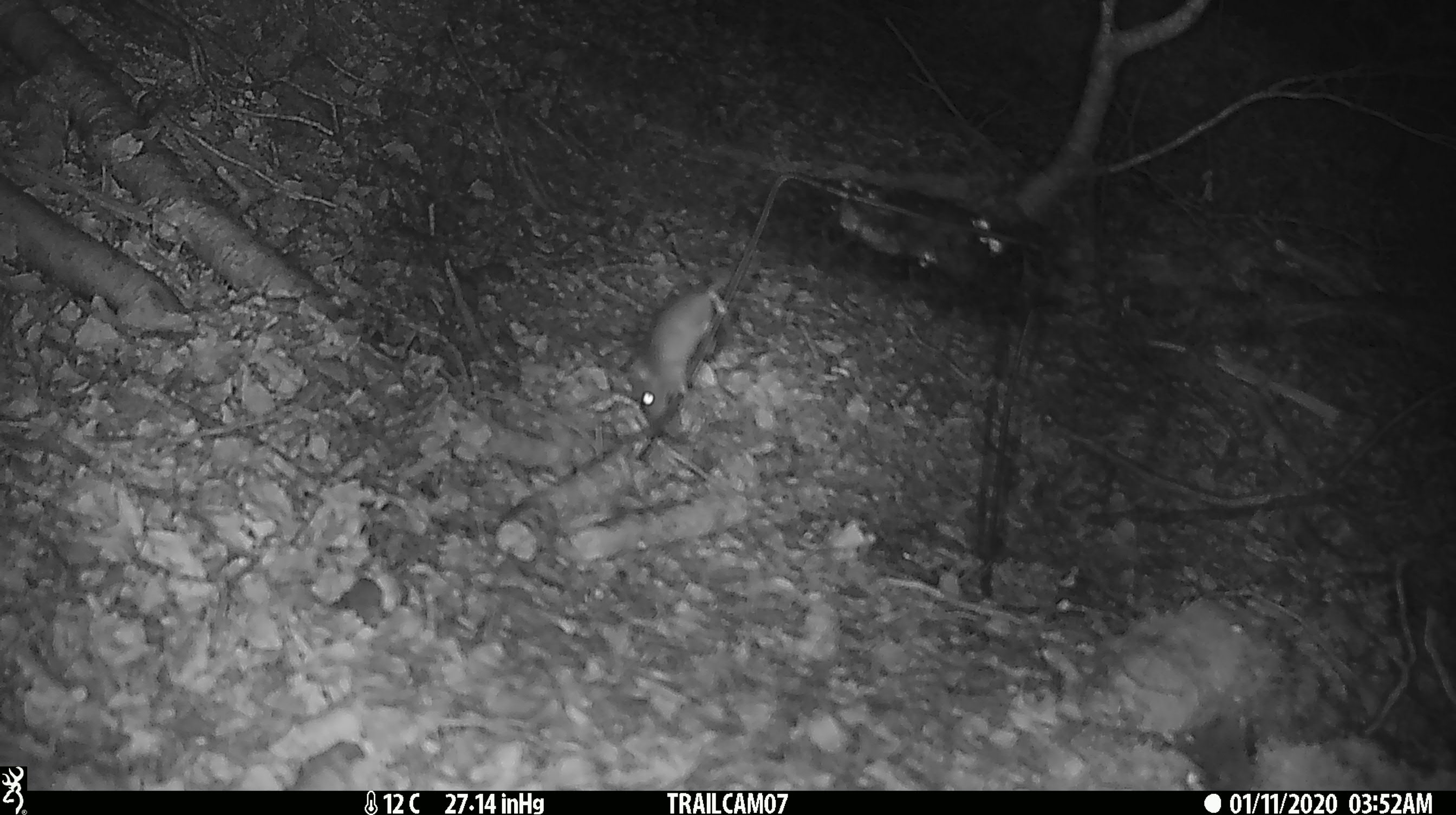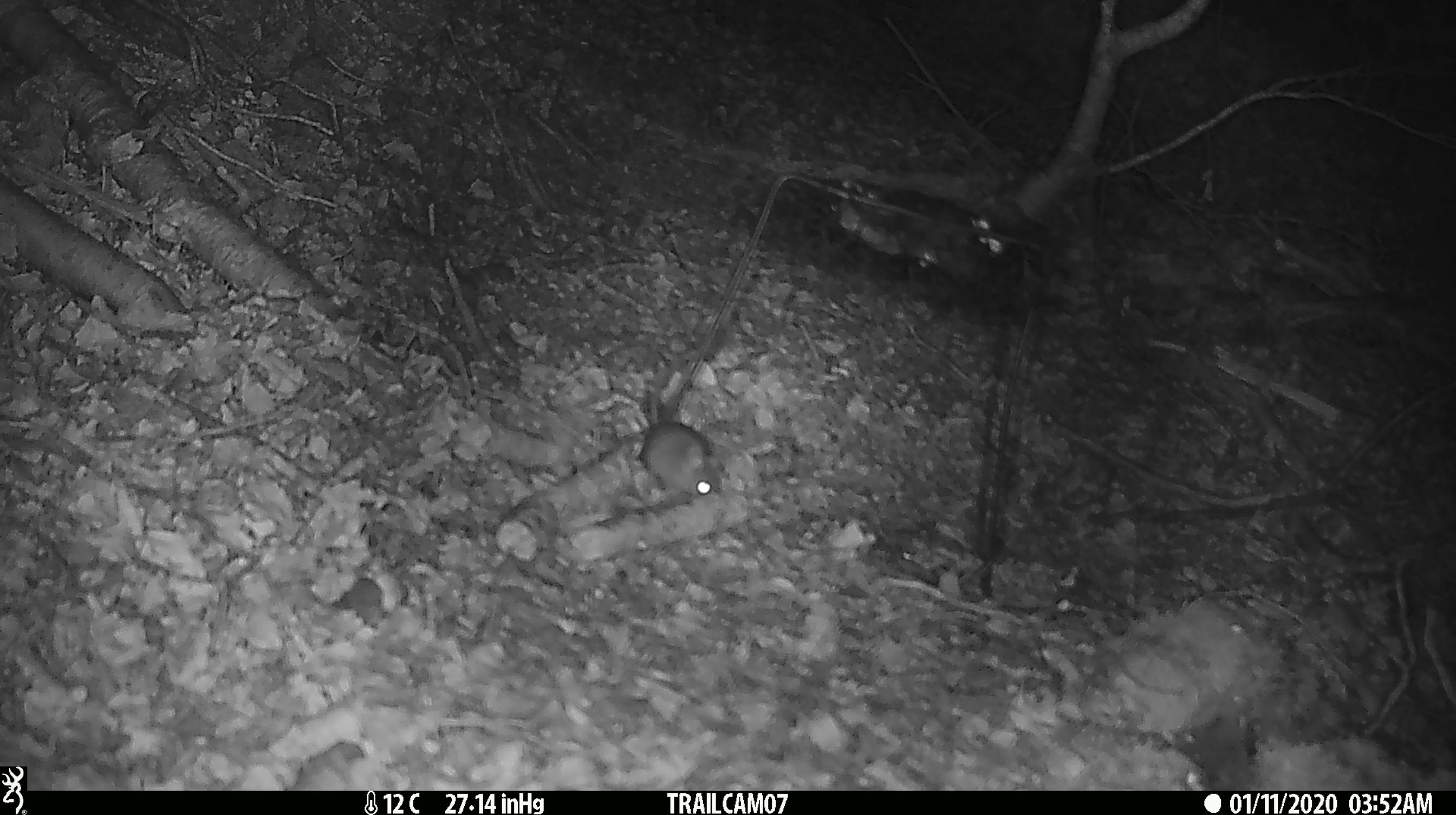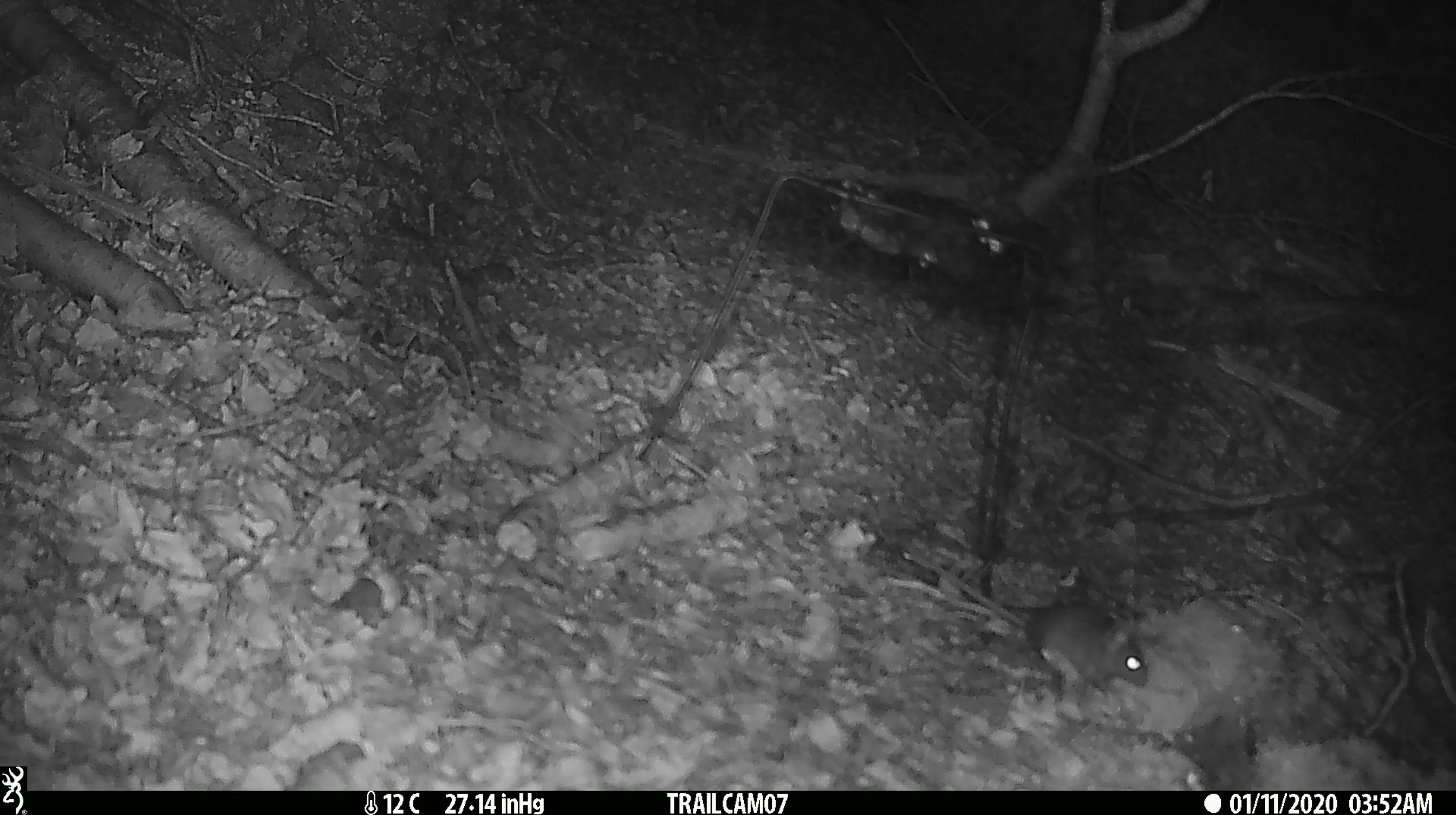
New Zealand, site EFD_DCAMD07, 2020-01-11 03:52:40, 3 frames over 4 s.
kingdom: Animalia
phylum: Chordata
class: Mammalia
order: Rodentia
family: Muridae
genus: Mus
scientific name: Mus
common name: mouse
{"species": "mouse (Mus)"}